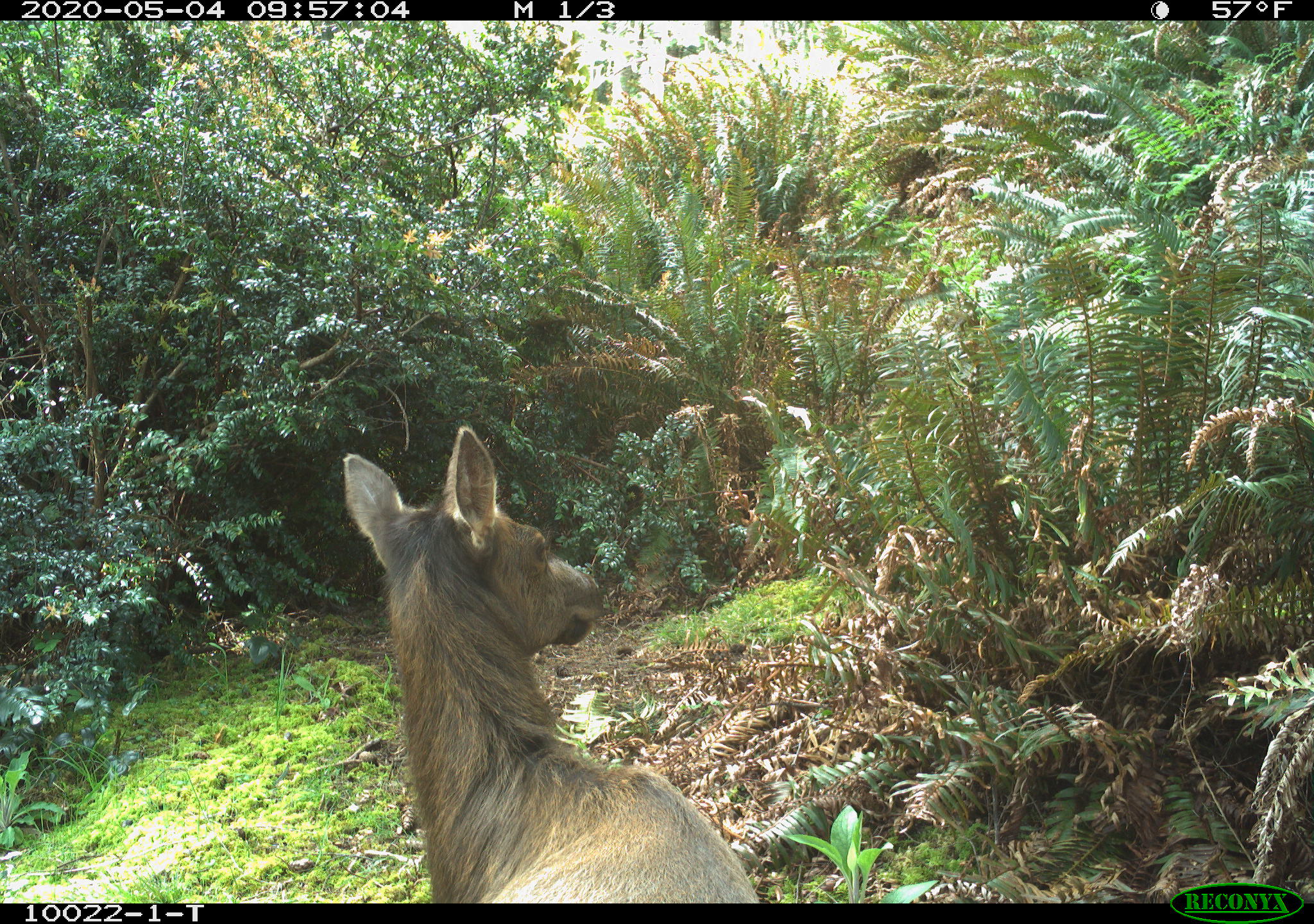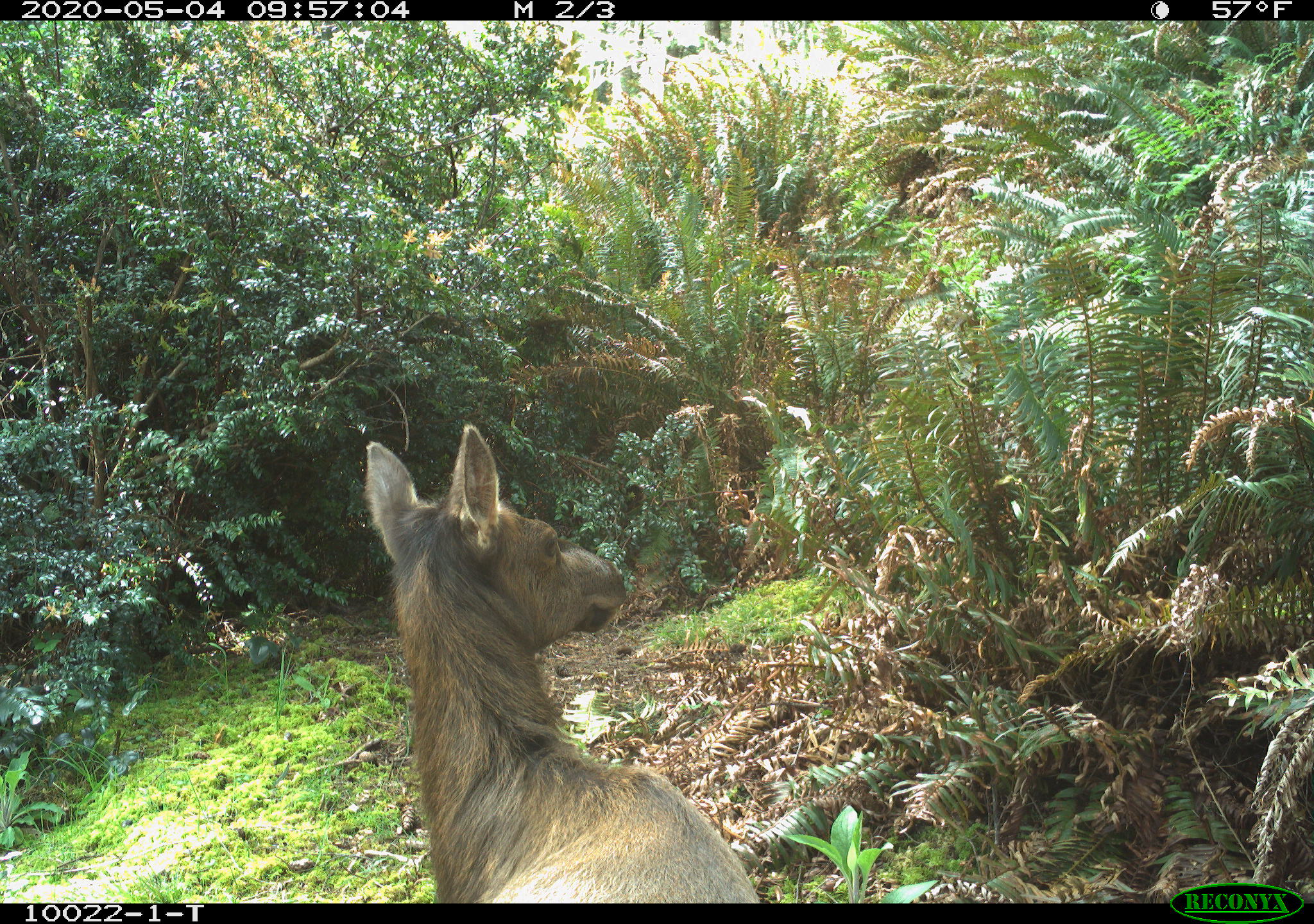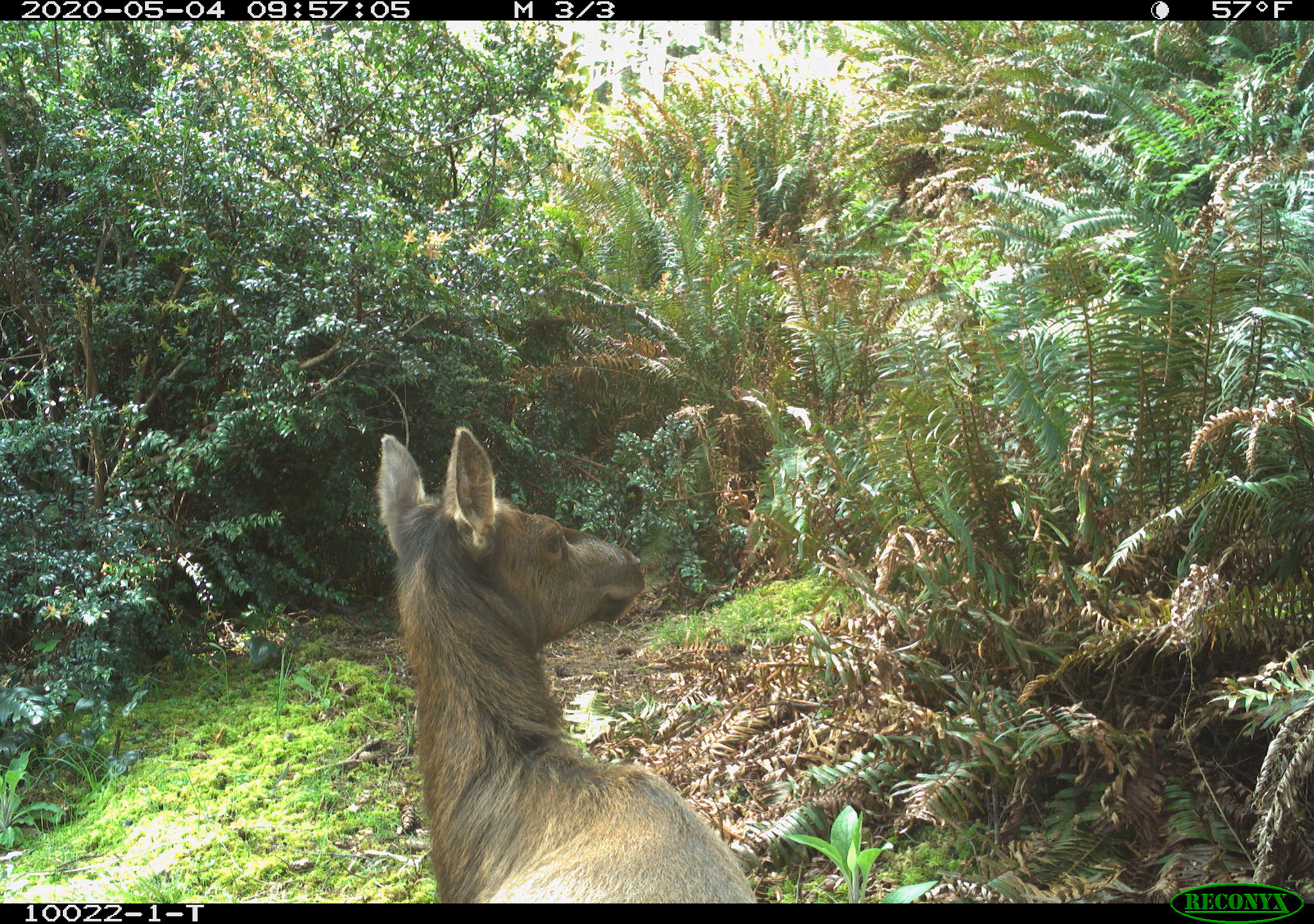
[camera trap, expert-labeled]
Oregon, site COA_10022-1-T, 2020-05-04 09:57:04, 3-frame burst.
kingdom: Animalia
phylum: Chordata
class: Mammalia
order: Artiodactyla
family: Cervidae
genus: Cervus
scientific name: Cervus canadensis roosevelti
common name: roosevelt elk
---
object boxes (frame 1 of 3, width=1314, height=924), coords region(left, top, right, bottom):
roosevelt elk: region(341, 418, 762, 895)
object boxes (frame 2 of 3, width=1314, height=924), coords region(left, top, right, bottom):
roosevelt elk: region(360, 418, 762, 893)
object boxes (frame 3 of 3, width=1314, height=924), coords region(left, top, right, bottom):
roosevelt elk: region(371, 418, 762, 895)